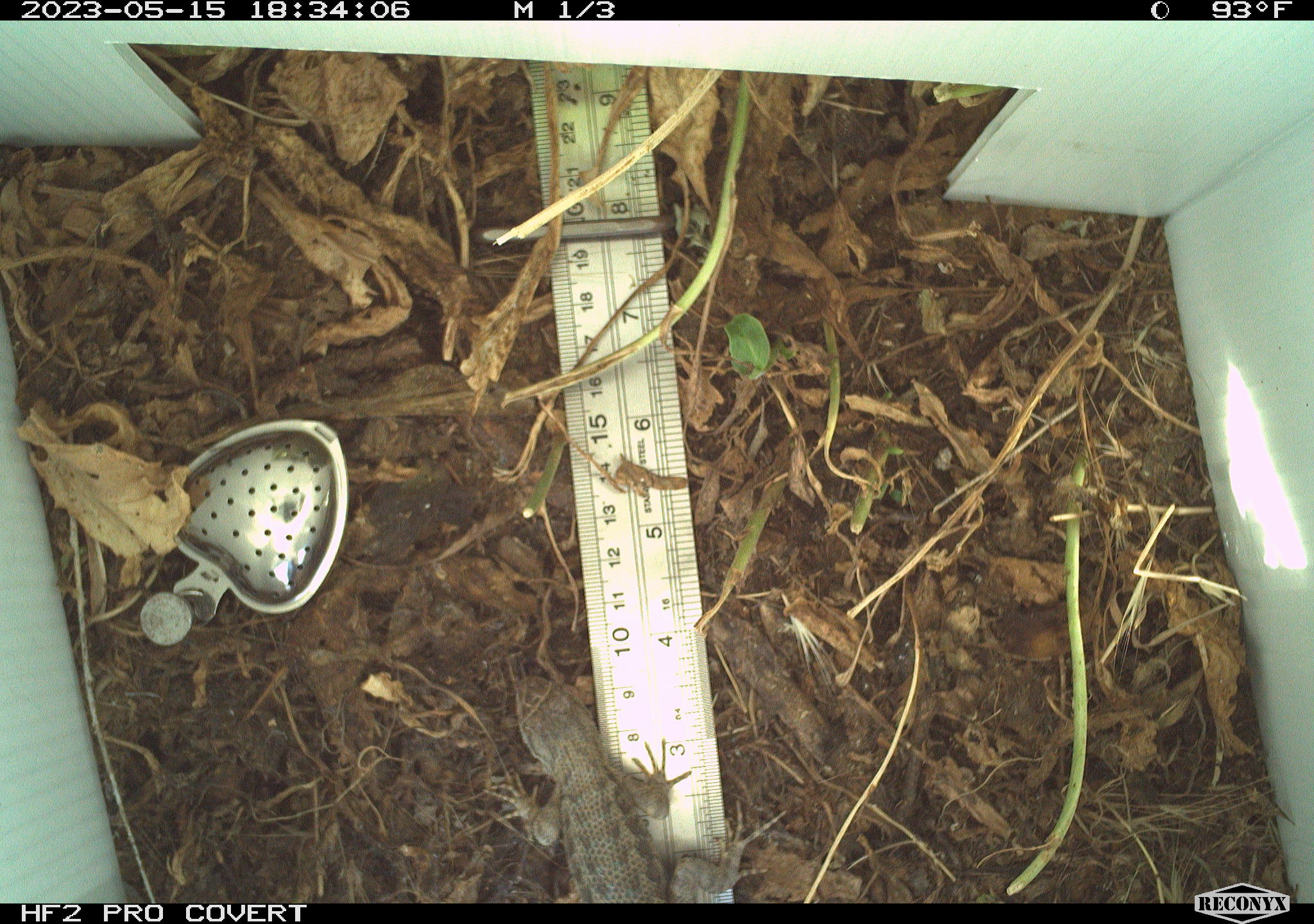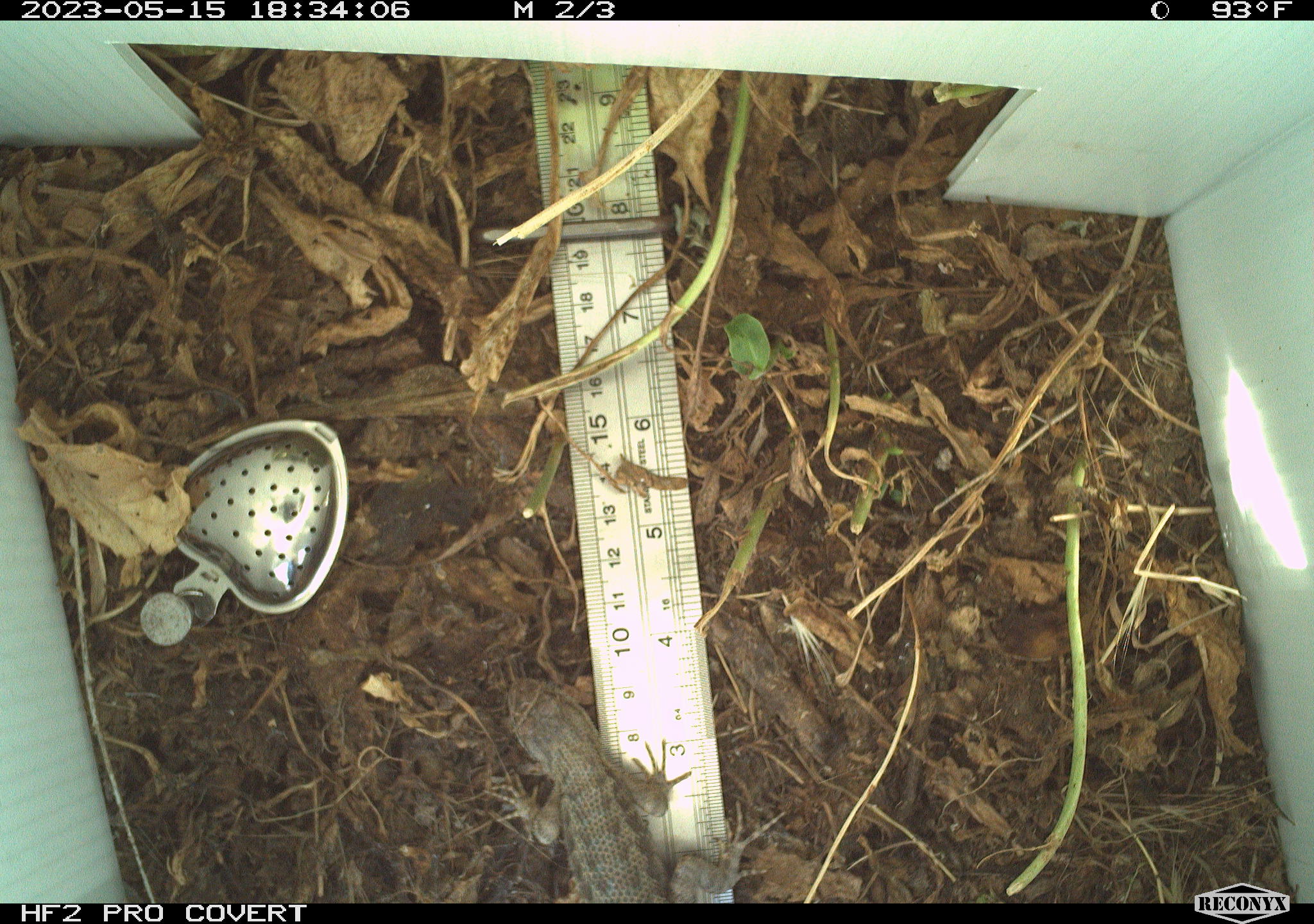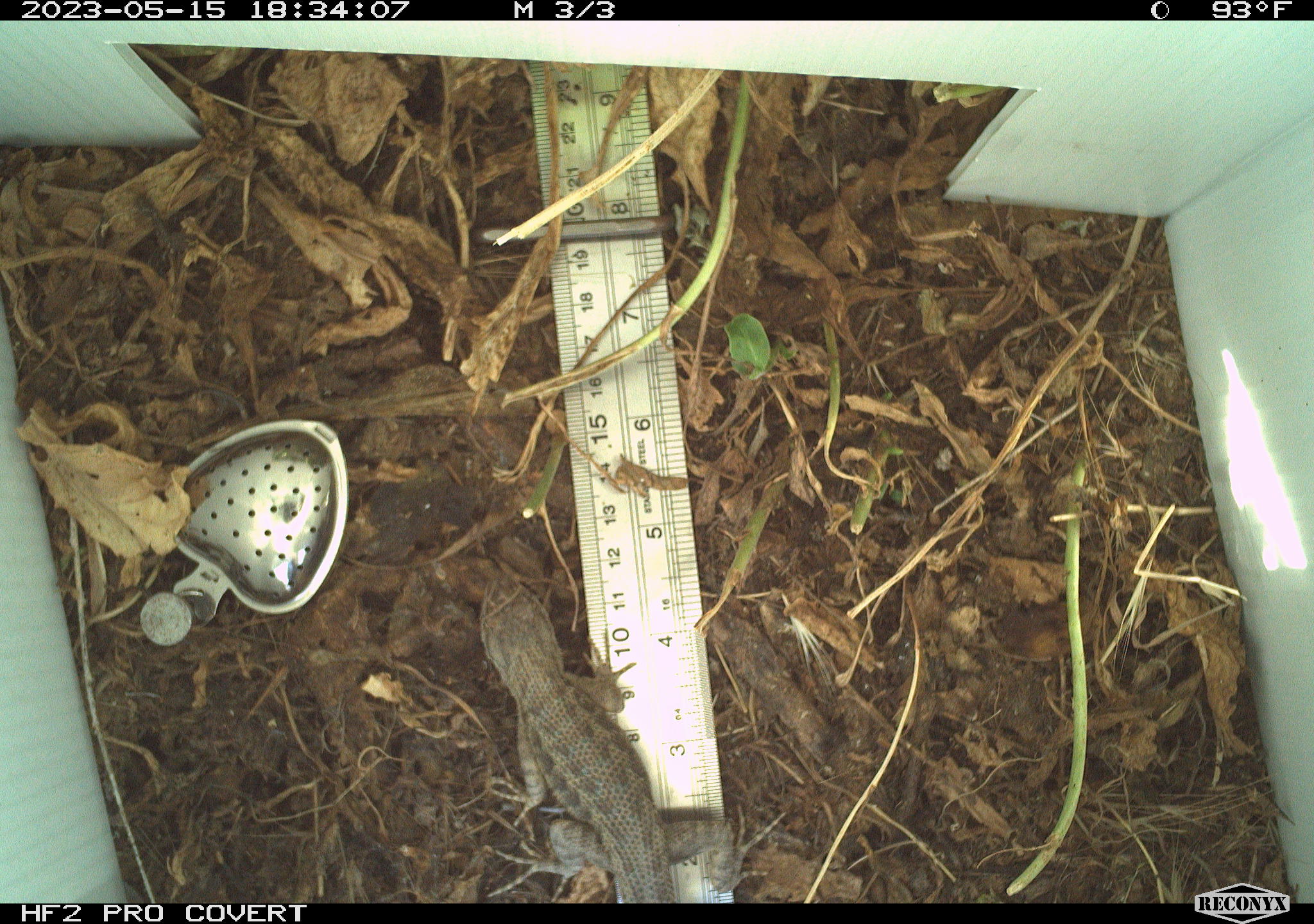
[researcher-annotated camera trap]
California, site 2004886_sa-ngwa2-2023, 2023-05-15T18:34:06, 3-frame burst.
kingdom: Animalia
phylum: Chordata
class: Reptilia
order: Squamata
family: Phrynosomatidae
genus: Uta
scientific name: Uta stansburiana elegans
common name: western side-blotched lizard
Western side-blotched lizard (Uta stansburiana elegans).